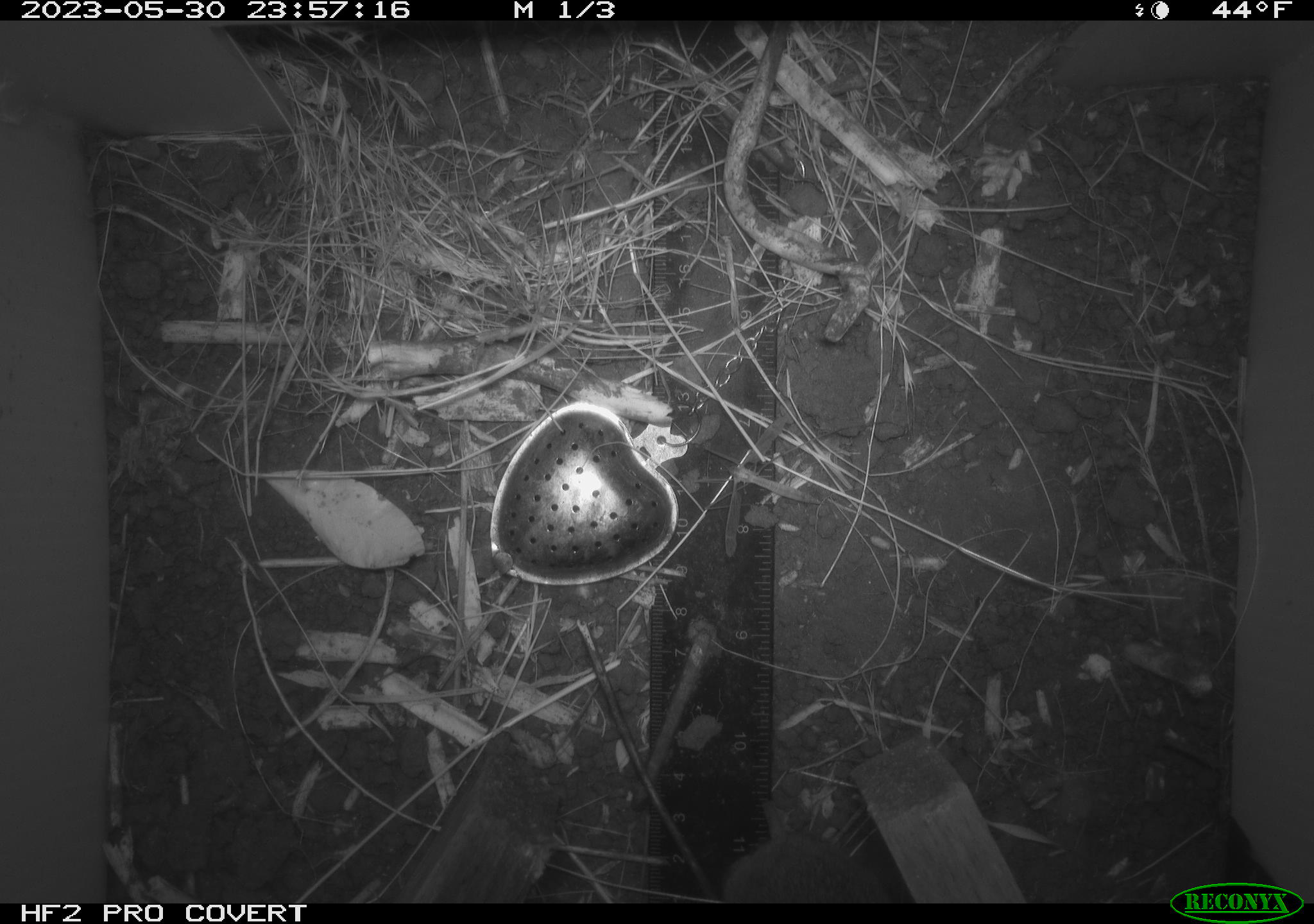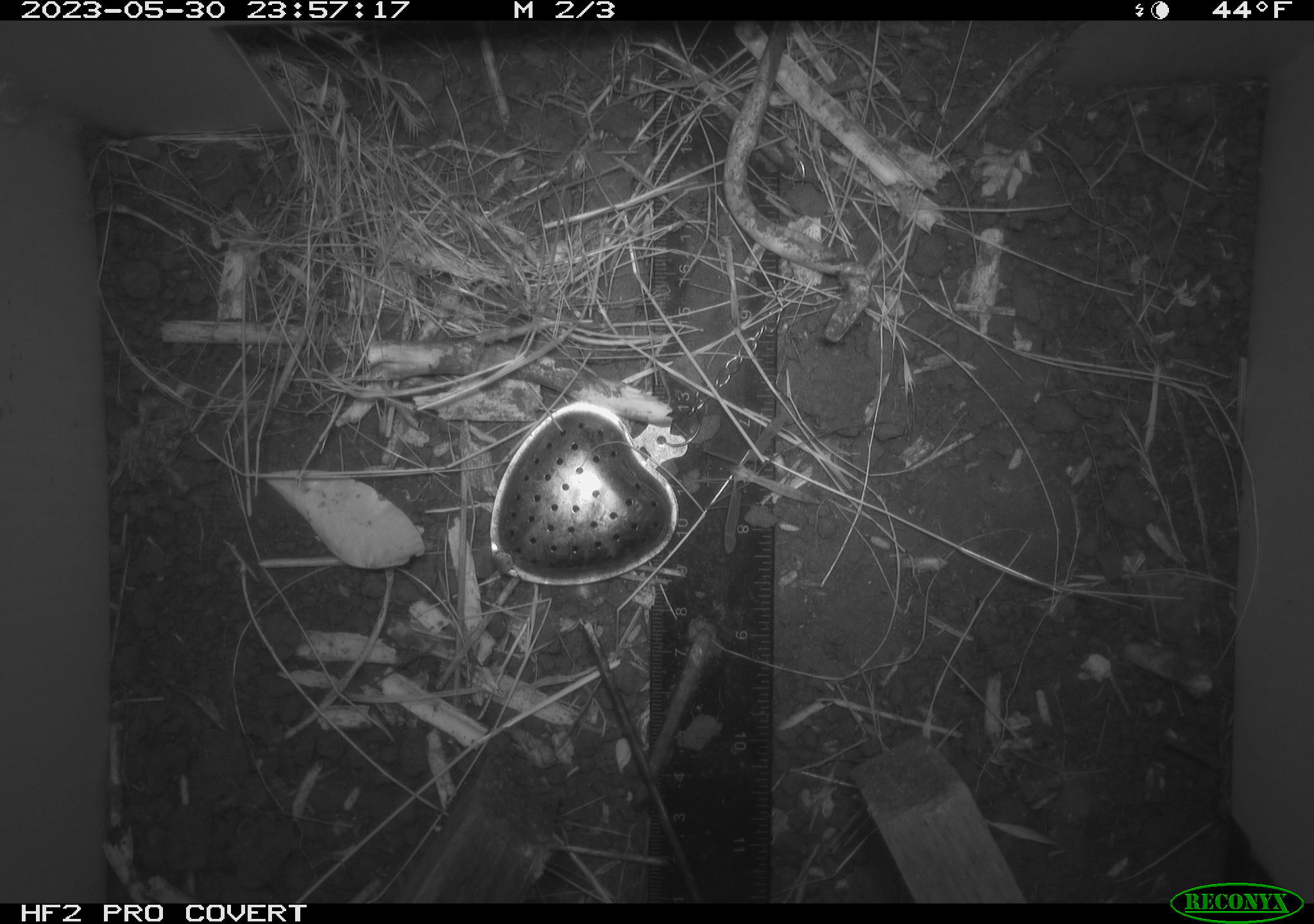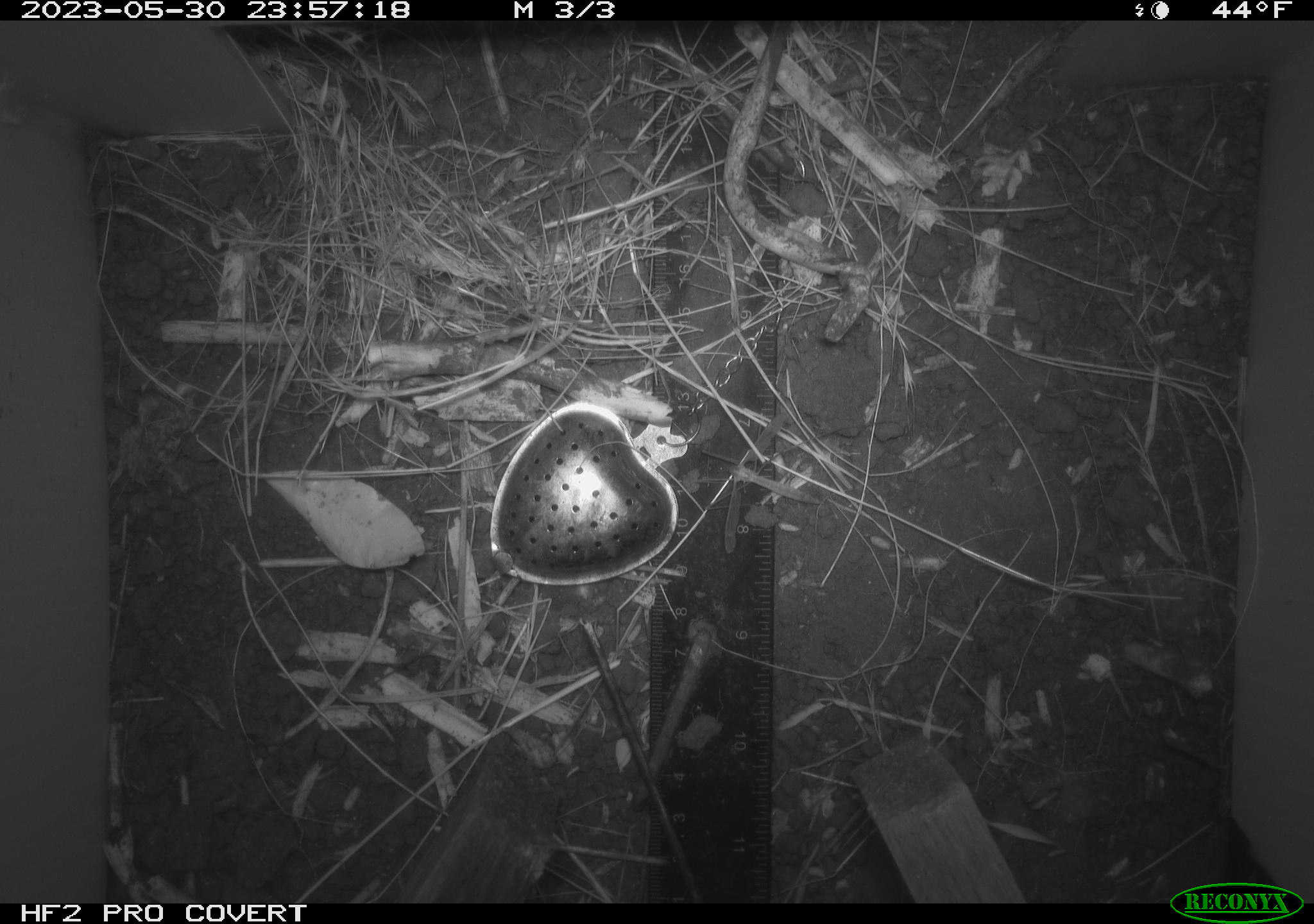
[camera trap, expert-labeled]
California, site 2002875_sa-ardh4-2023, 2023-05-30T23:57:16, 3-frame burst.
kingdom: Animalia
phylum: Chordata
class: Mammalia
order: Rodentia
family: Cricetidae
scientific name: Arvicolinae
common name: voles, lemmings, and muskrats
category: arvicolinae subfamily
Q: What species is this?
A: Arvicolinae subfamily (voles, lemmings, and muskrats) (Arvicolinae).